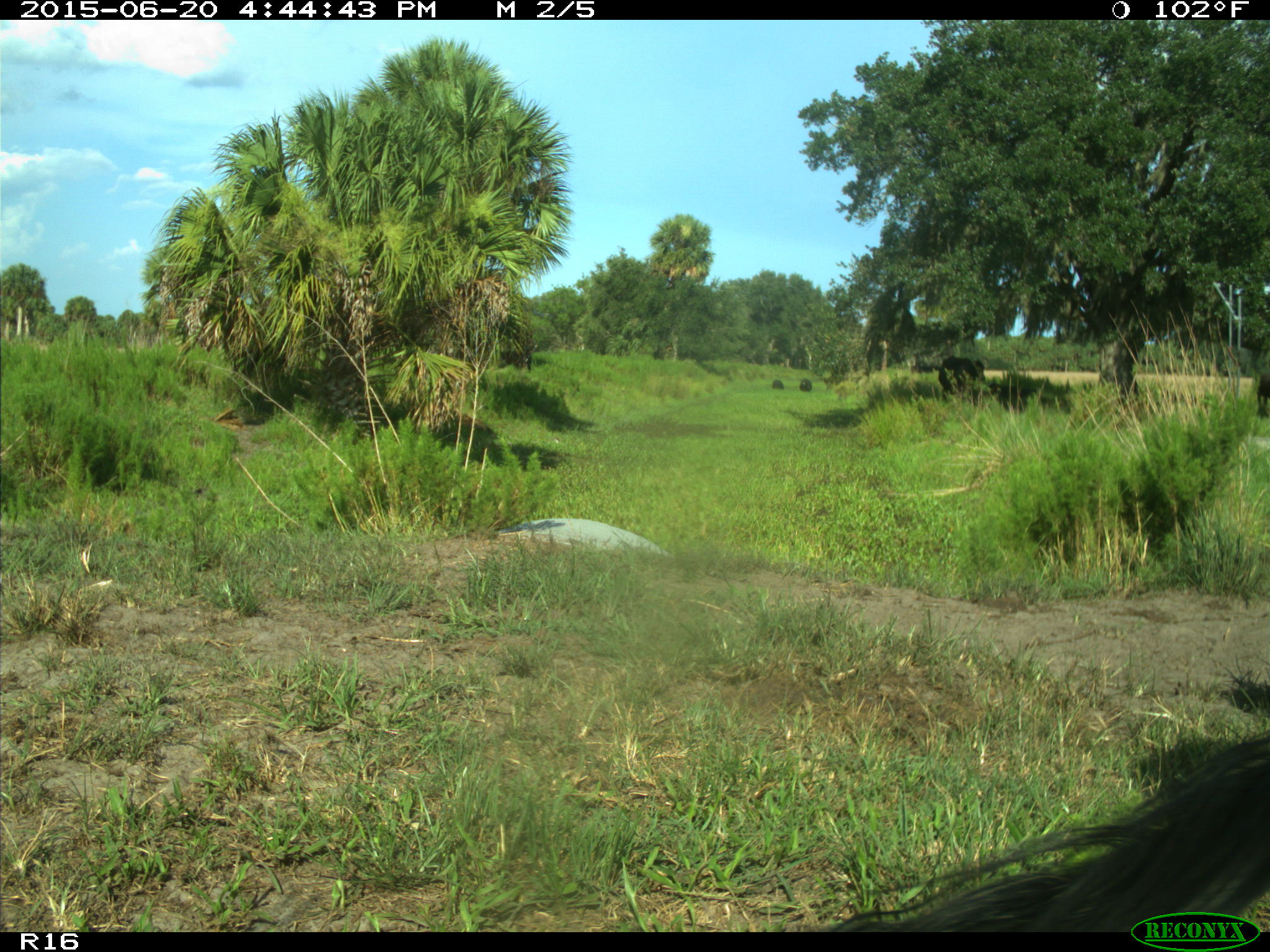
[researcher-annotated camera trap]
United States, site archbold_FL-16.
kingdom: Animalia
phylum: Chordata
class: Mammalia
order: Artiodactyla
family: Bovidae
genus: Bos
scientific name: Bos taurus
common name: domestic cow